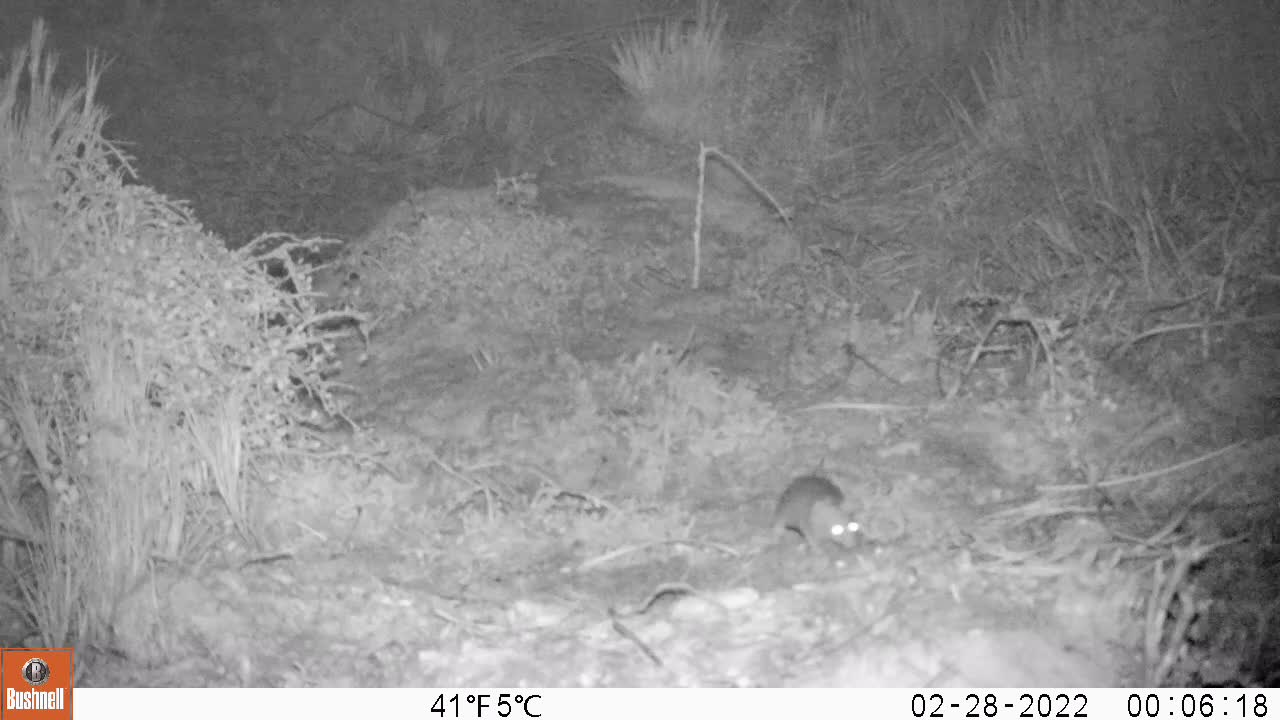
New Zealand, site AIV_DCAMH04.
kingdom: Animalia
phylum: Chordata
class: Mammalia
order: Rodentia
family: Muridae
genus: Mus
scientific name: Mus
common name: mouse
Mouse (Mus).